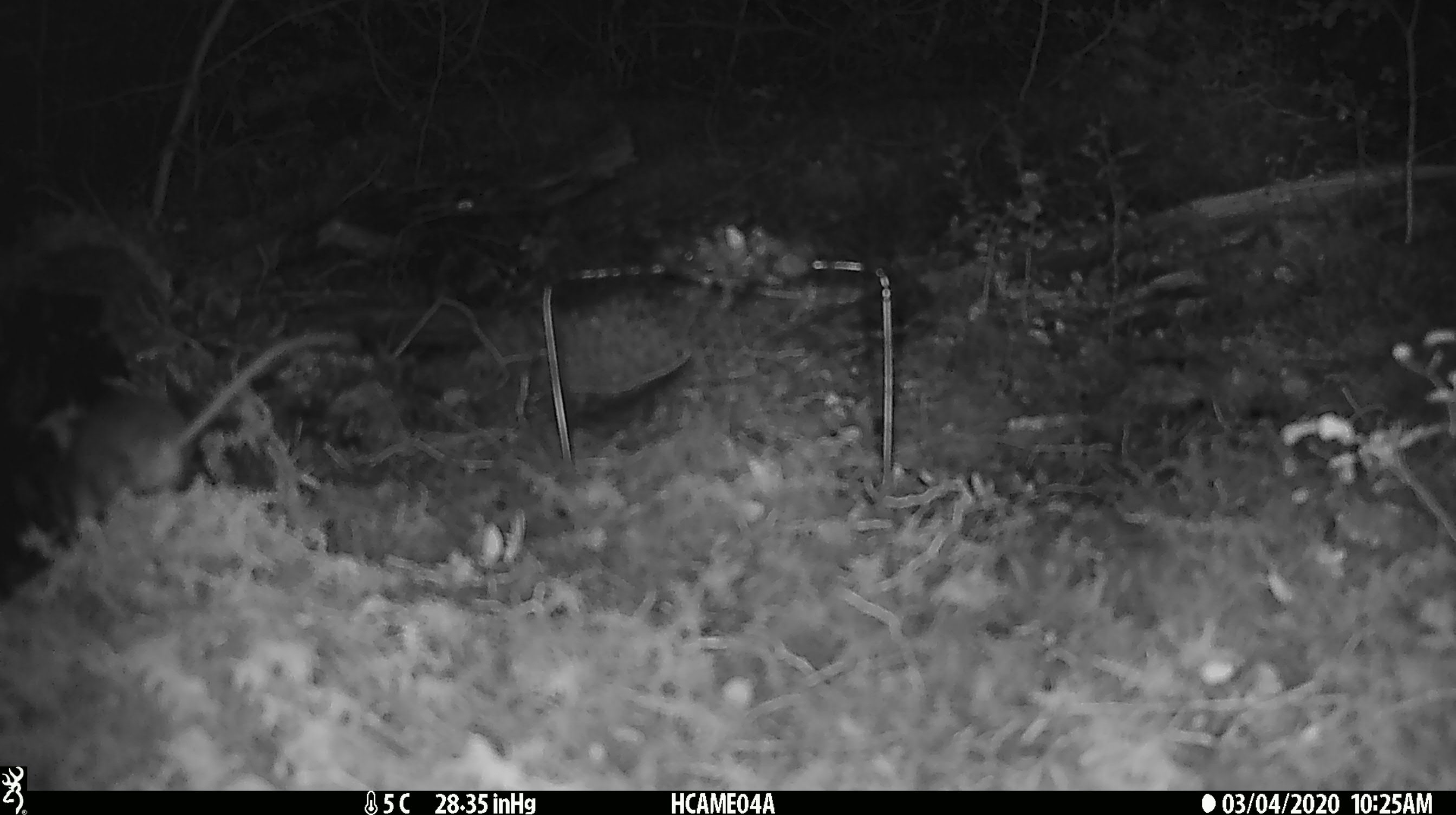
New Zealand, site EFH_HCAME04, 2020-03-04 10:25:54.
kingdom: Animalia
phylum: Chordata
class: Mammalia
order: Rodentia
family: Muridae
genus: Mus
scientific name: Mus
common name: mouse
Mouse (Mus).